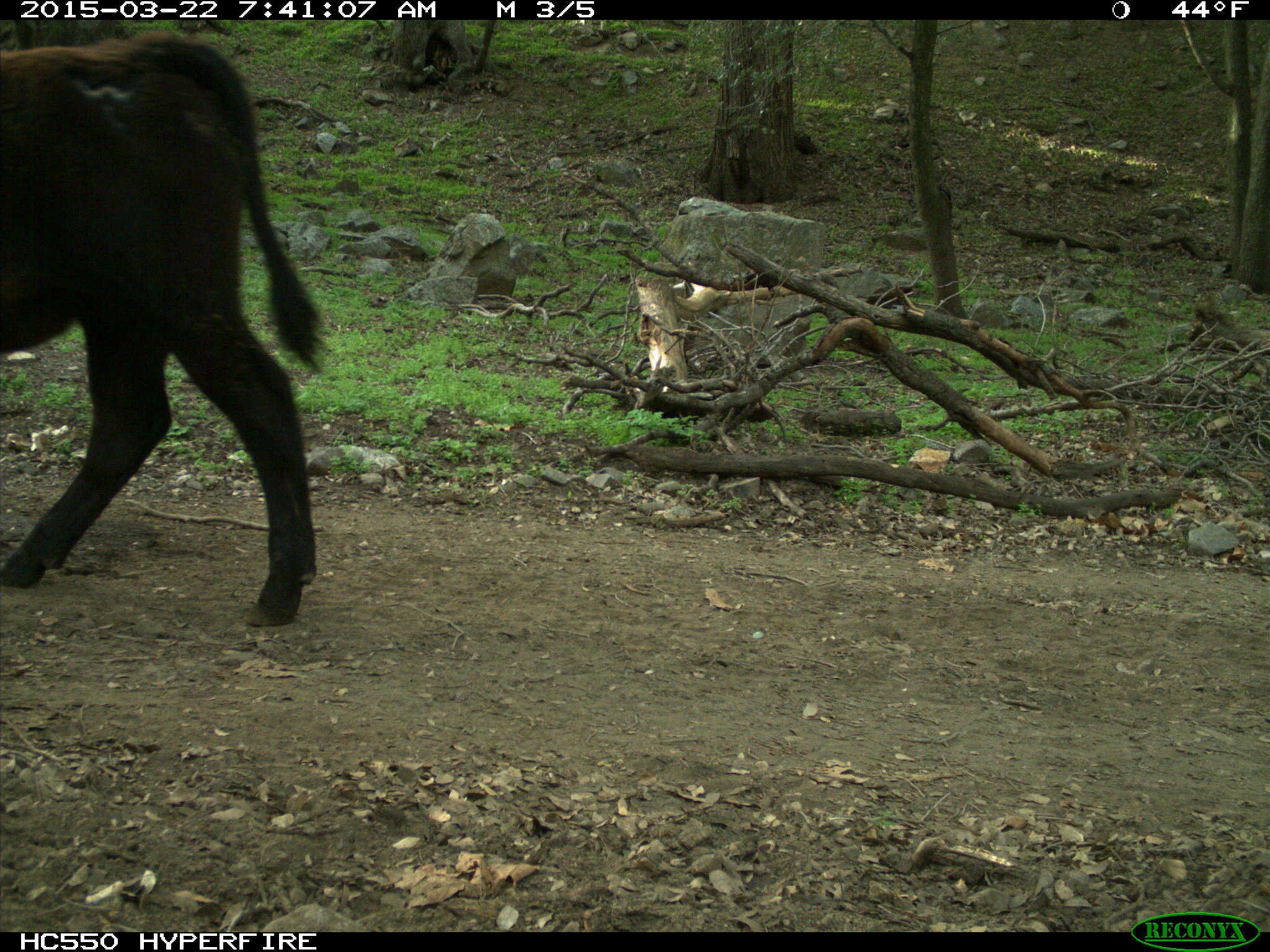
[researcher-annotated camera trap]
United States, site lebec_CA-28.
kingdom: Animalia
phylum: Chordata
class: Mammalia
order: Artiodactyla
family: Bovidae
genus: Bos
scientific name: Bos taurus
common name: domestic cow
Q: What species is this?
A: Bos taurus (domestic cow).